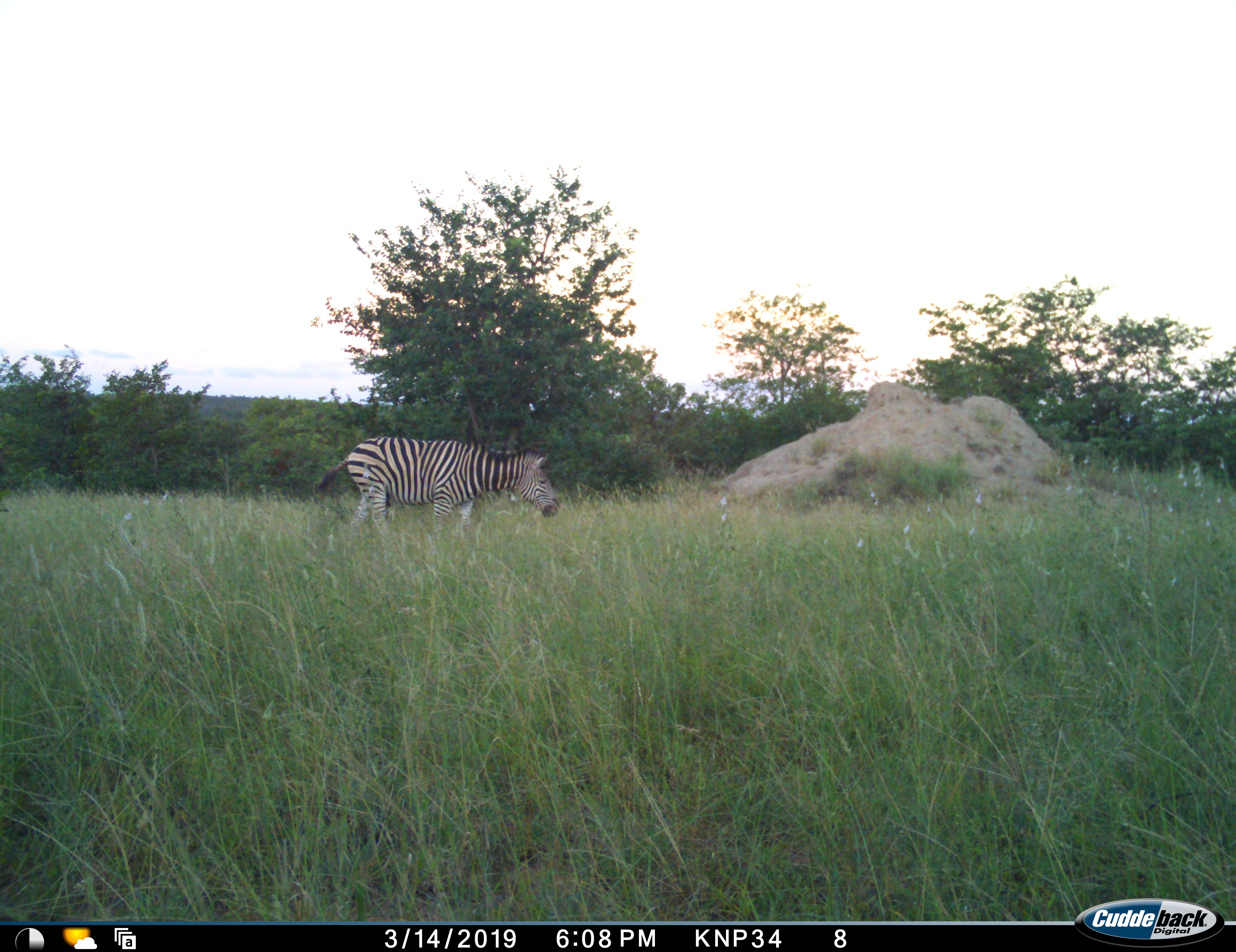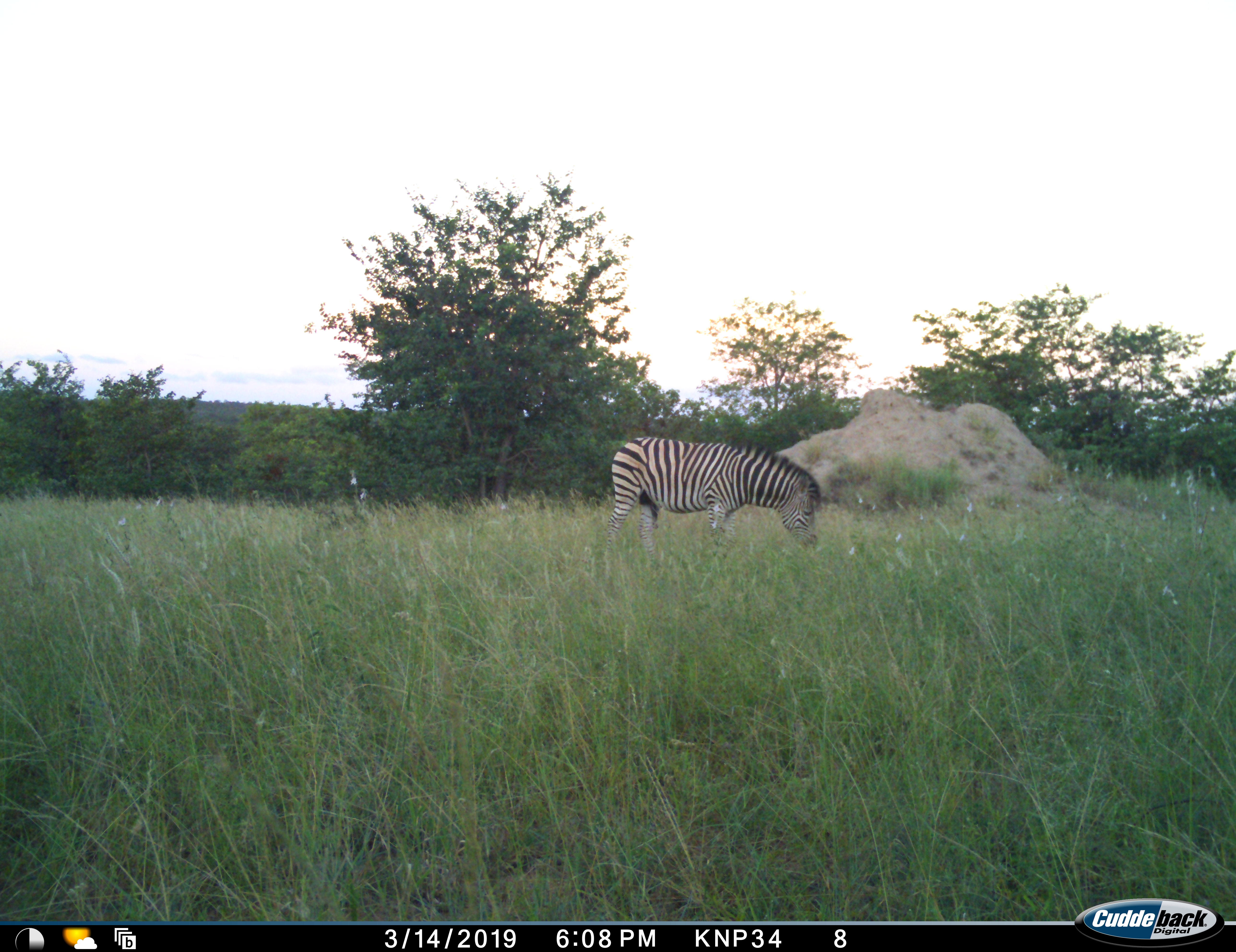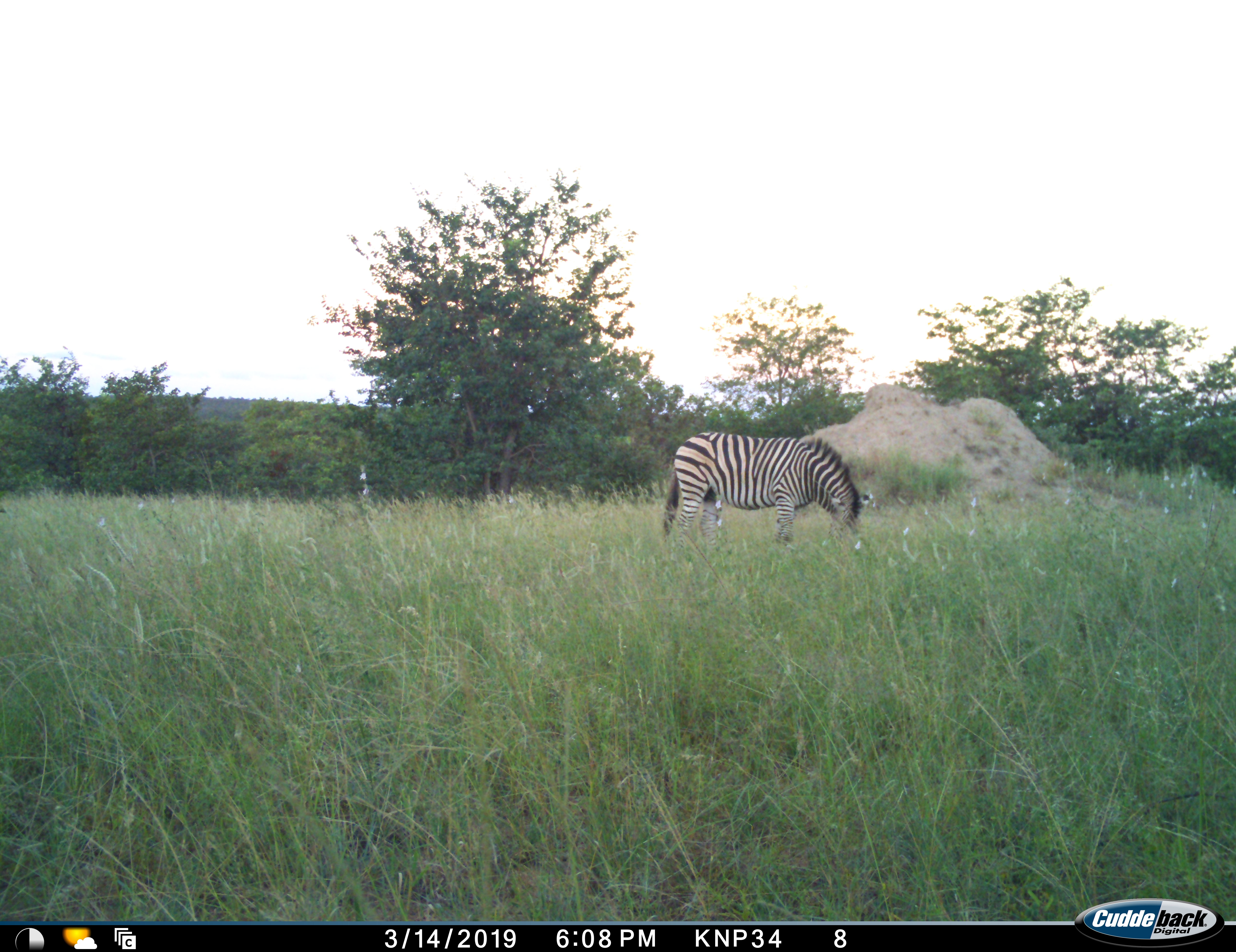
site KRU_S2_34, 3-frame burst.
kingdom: Animalia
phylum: Chordata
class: Mammalia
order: Perissodactyla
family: Equidae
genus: Equus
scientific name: Equus quagga burchellii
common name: burchell's zebra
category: zebraburchells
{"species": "zebraburchells (burchell's zebra) (Equus quagga burchellii)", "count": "1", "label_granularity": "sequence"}